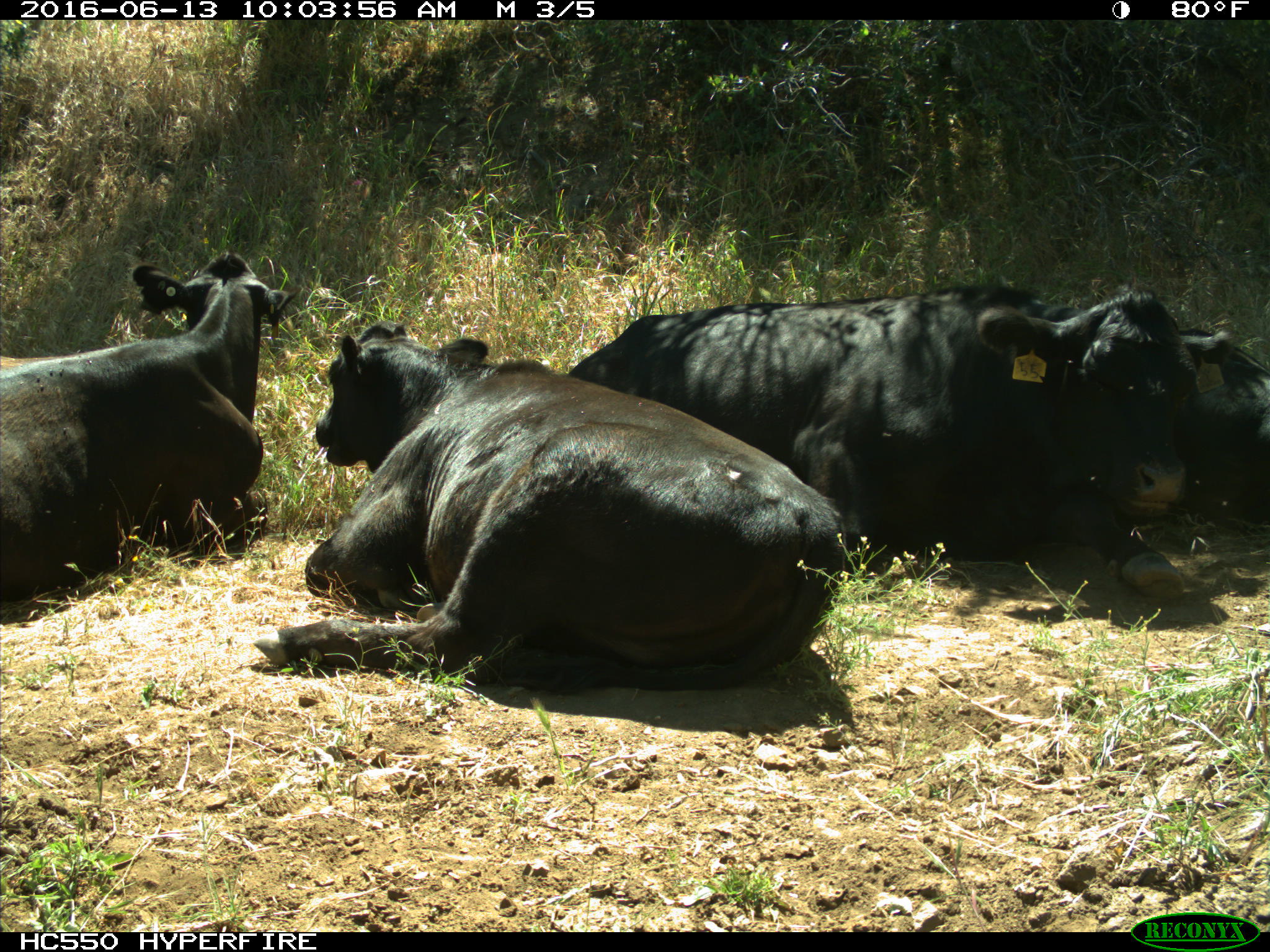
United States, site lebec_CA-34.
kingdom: Animalia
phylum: Chordata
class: Mammalia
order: Artiodactyla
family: Bovidae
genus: Bos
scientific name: Bos taurus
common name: domestic cow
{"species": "Bos taurus (domestic cow)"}